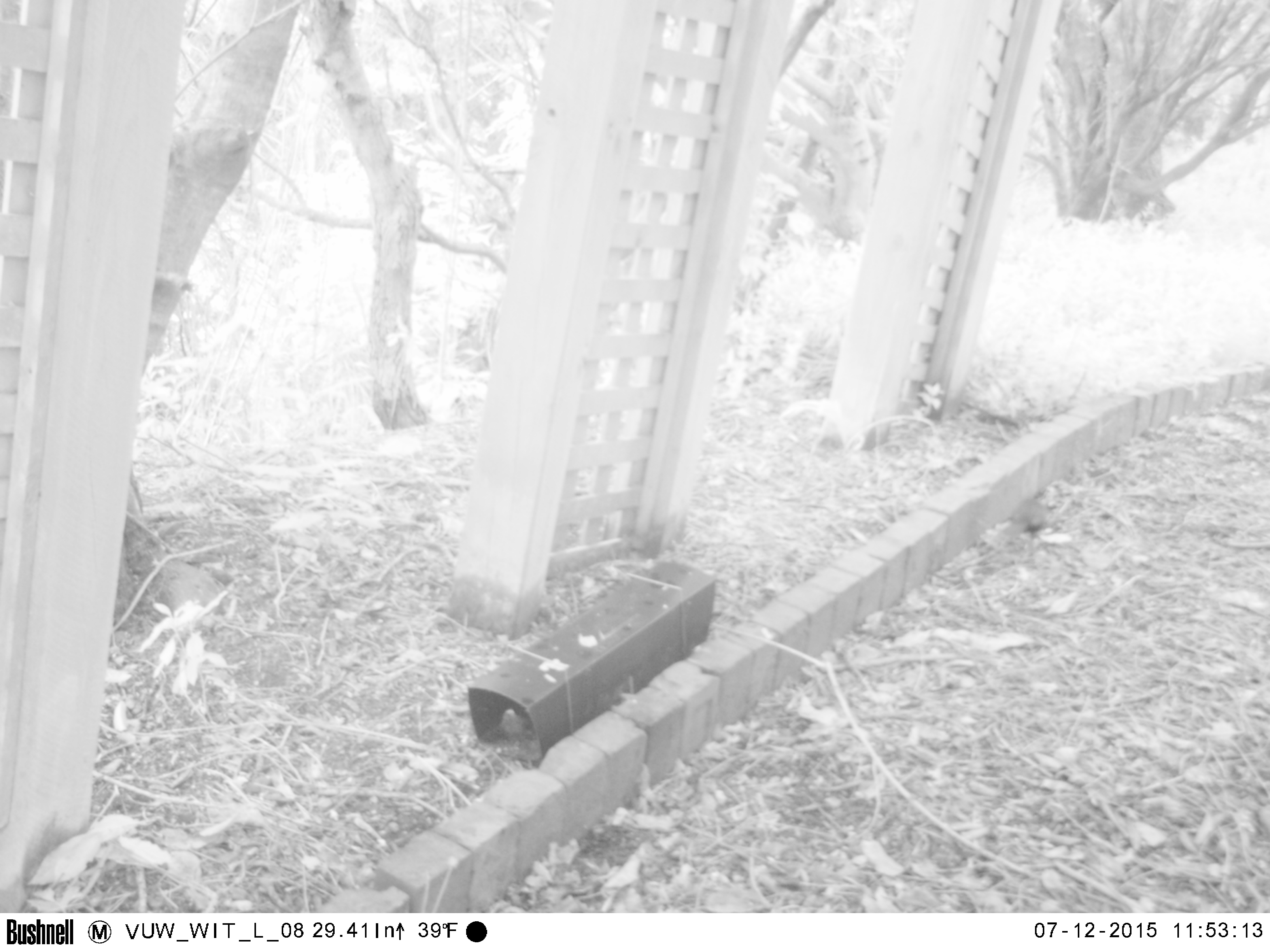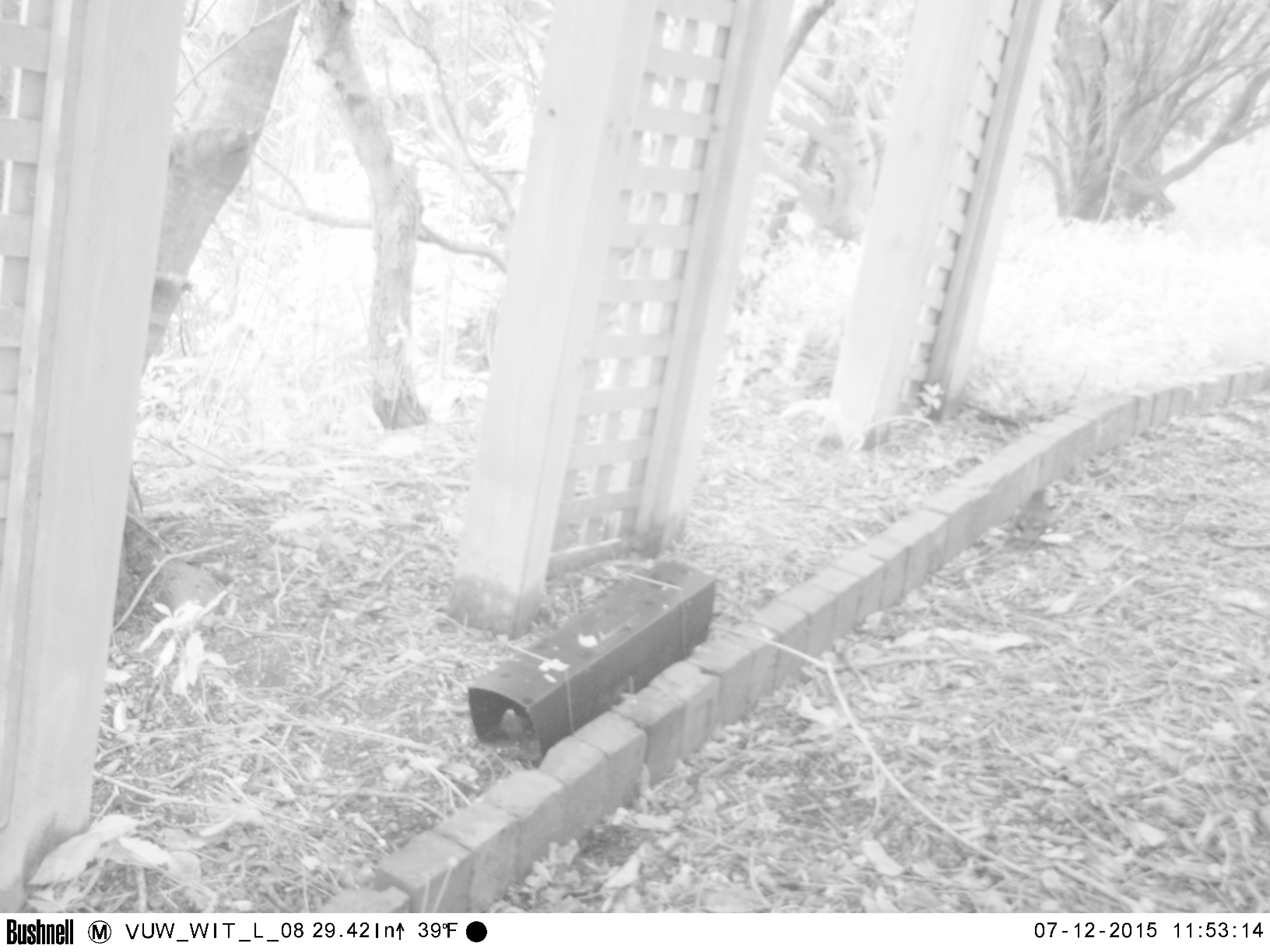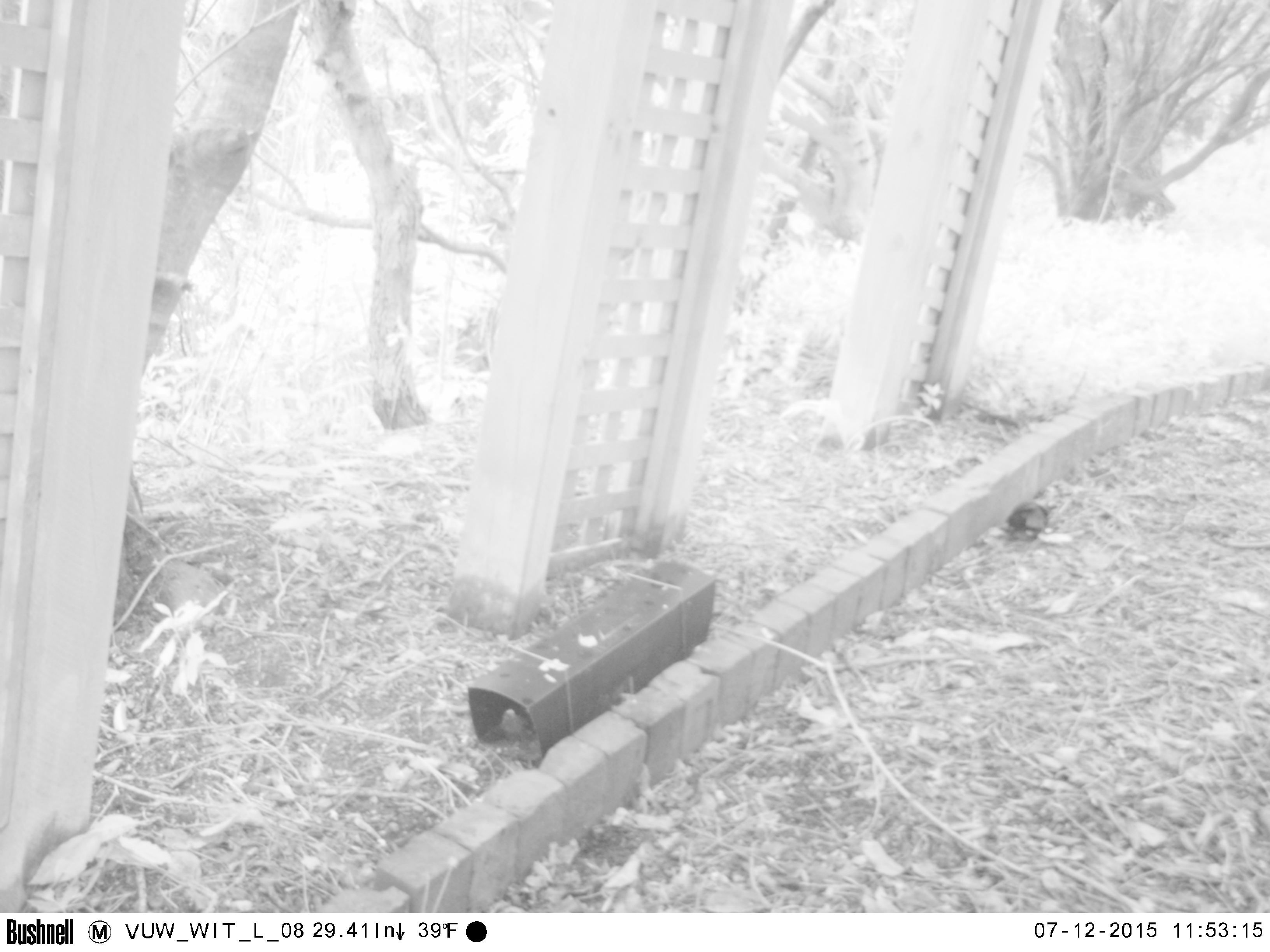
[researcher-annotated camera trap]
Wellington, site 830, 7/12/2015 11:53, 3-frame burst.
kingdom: Animalia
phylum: Chordata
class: Aves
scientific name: Aves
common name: bird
Bird (Aves).